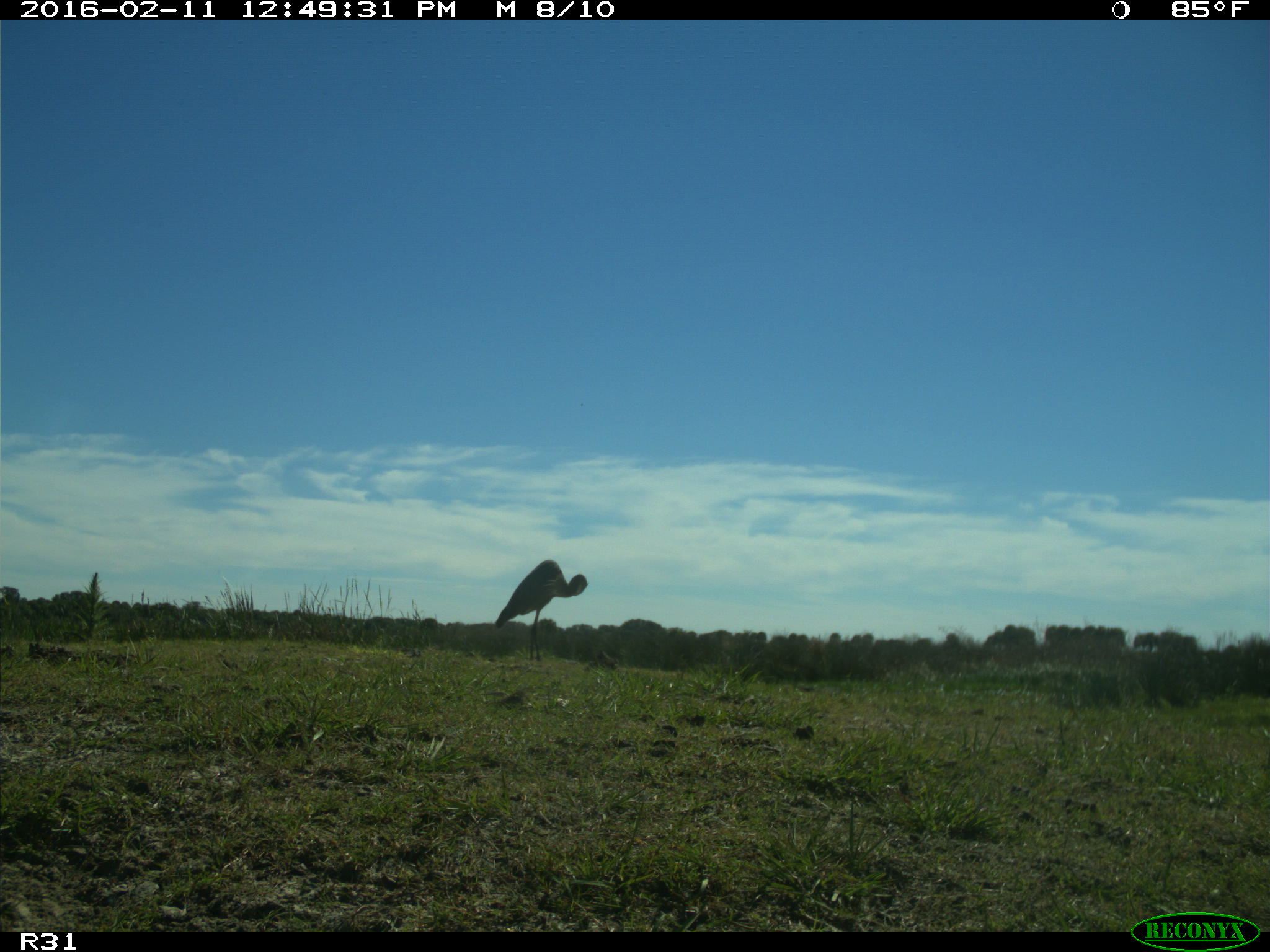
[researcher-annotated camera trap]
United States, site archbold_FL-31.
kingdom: Animalia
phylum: Chordata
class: Aves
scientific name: Aves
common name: birds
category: unidentified bird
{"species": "unidentified bird (birds) (Aves)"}